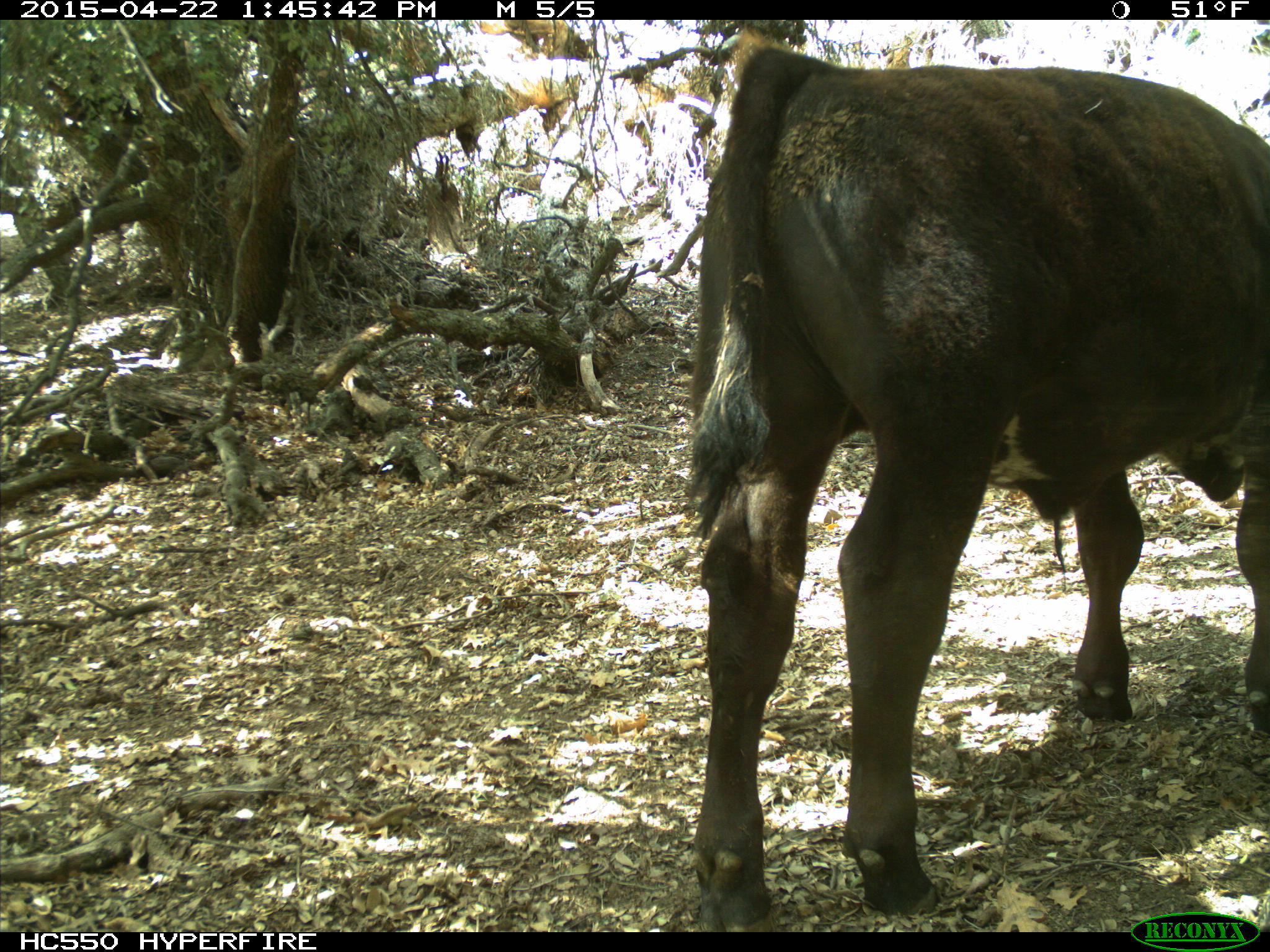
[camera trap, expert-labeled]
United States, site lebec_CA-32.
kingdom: Animalia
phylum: Chordata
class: Mammalia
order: Artiodactyla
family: Bovidae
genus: Bos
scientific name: Bos taurus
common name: domestic cow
Bos taurus (domestic cow).